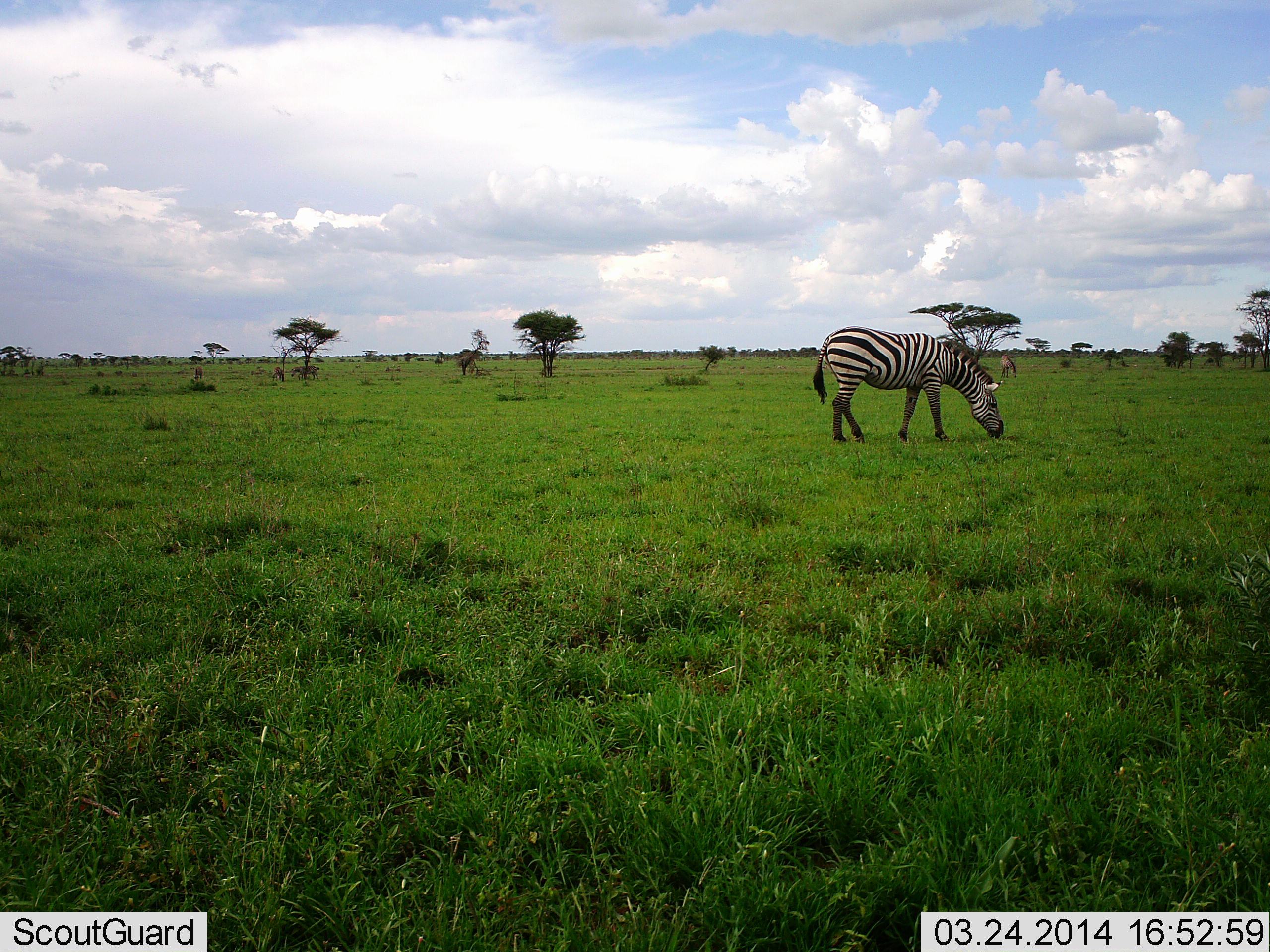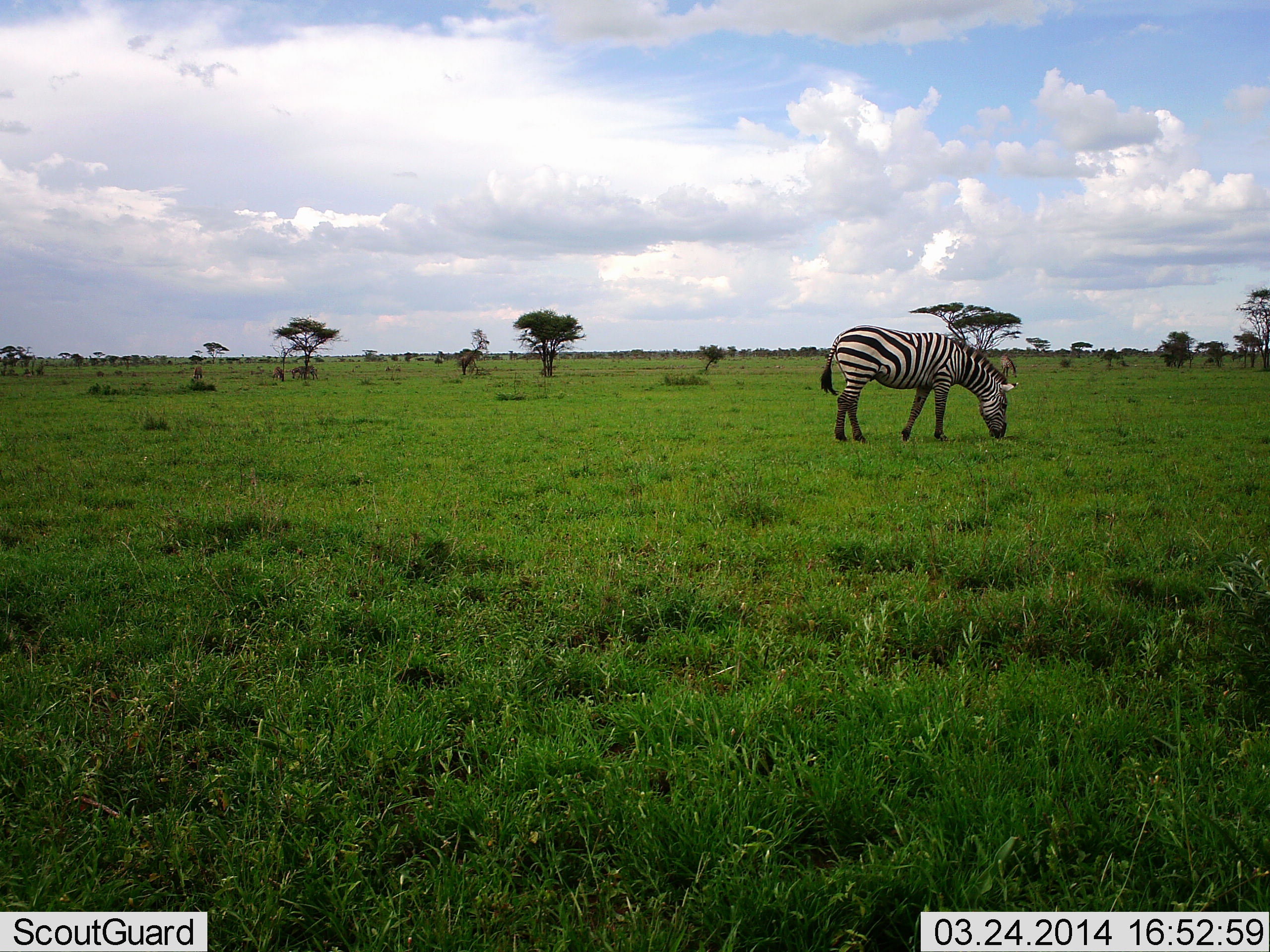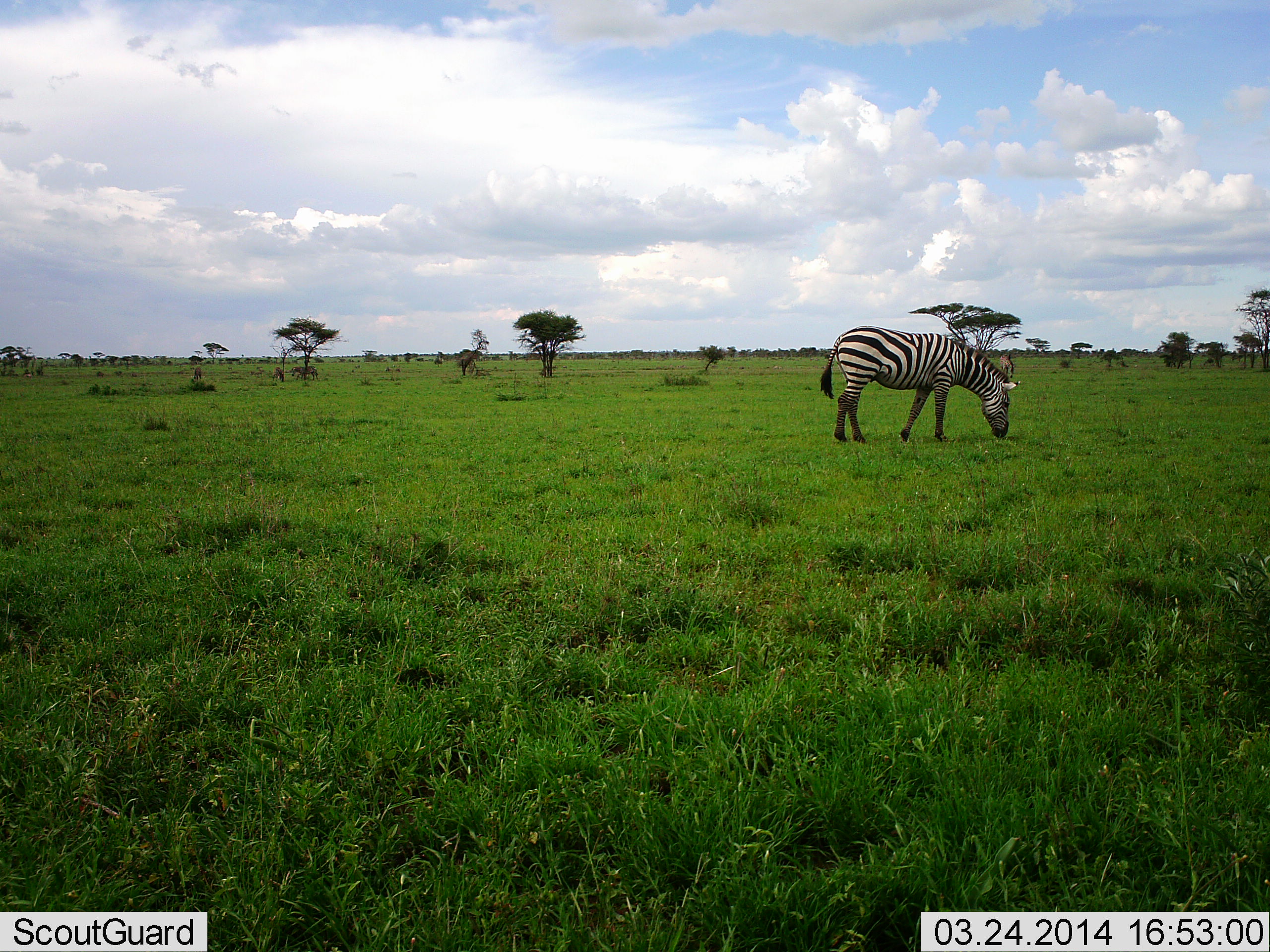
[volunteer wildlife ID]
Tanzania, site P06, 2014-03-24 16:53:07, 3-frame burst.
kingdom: Animalia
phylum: Chordata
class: Mammalia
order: Perissodactyla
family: Equidae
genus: Equus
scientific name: Equus quagga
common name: plains zebra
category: zebra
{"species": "zebra (plains zebra) (Equus quagga)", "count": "1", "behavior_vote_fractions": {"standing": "0%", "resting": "0%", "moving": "0%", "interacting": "0%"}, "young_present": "0%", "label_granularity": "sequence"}